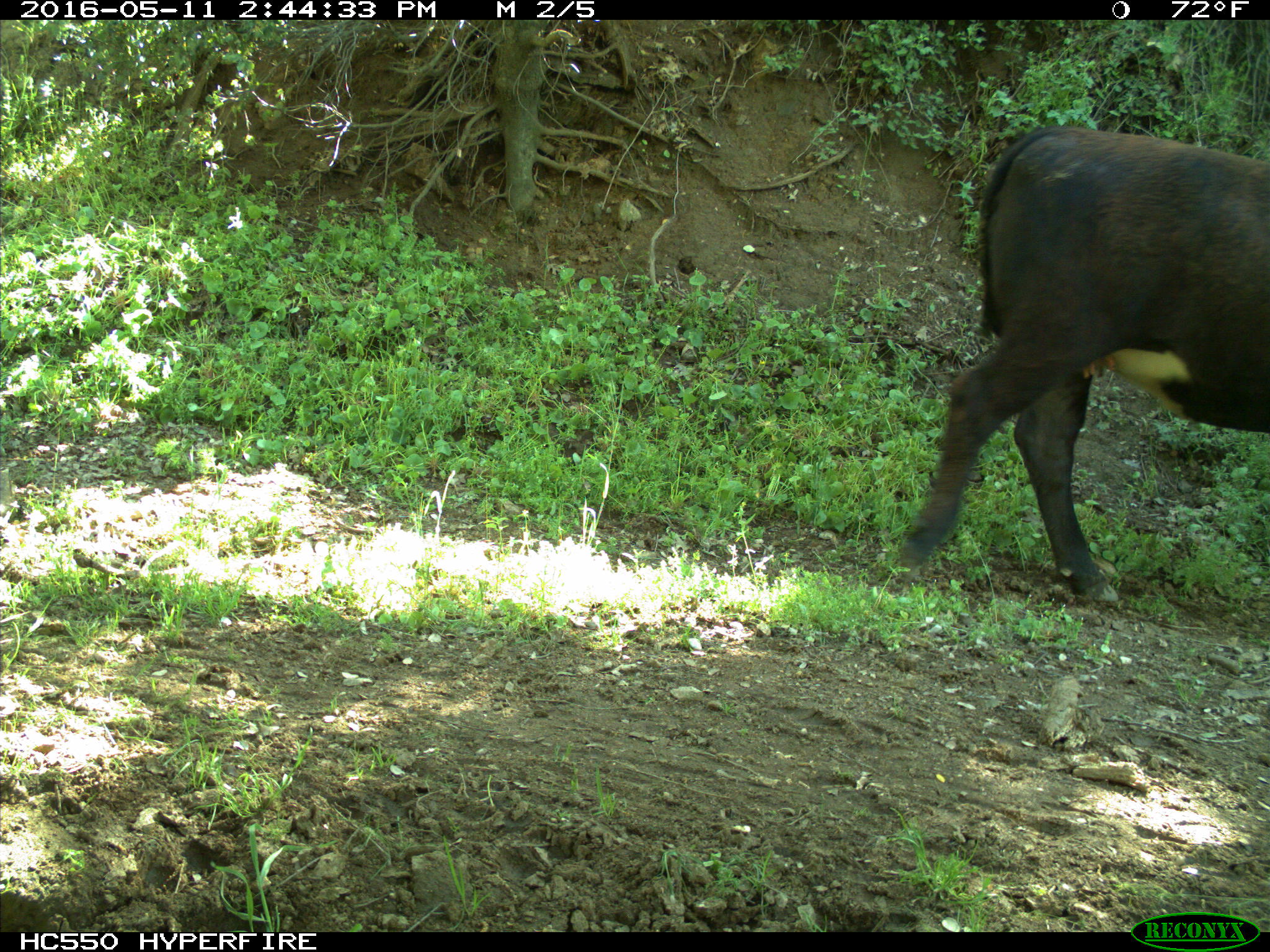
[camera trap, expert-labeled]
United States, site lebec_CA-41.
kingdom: Animalia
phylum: Chordata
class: Mammalia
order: Artiodactyla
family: Bovidae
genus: Bos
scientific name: Bos taurus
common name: domestic cow